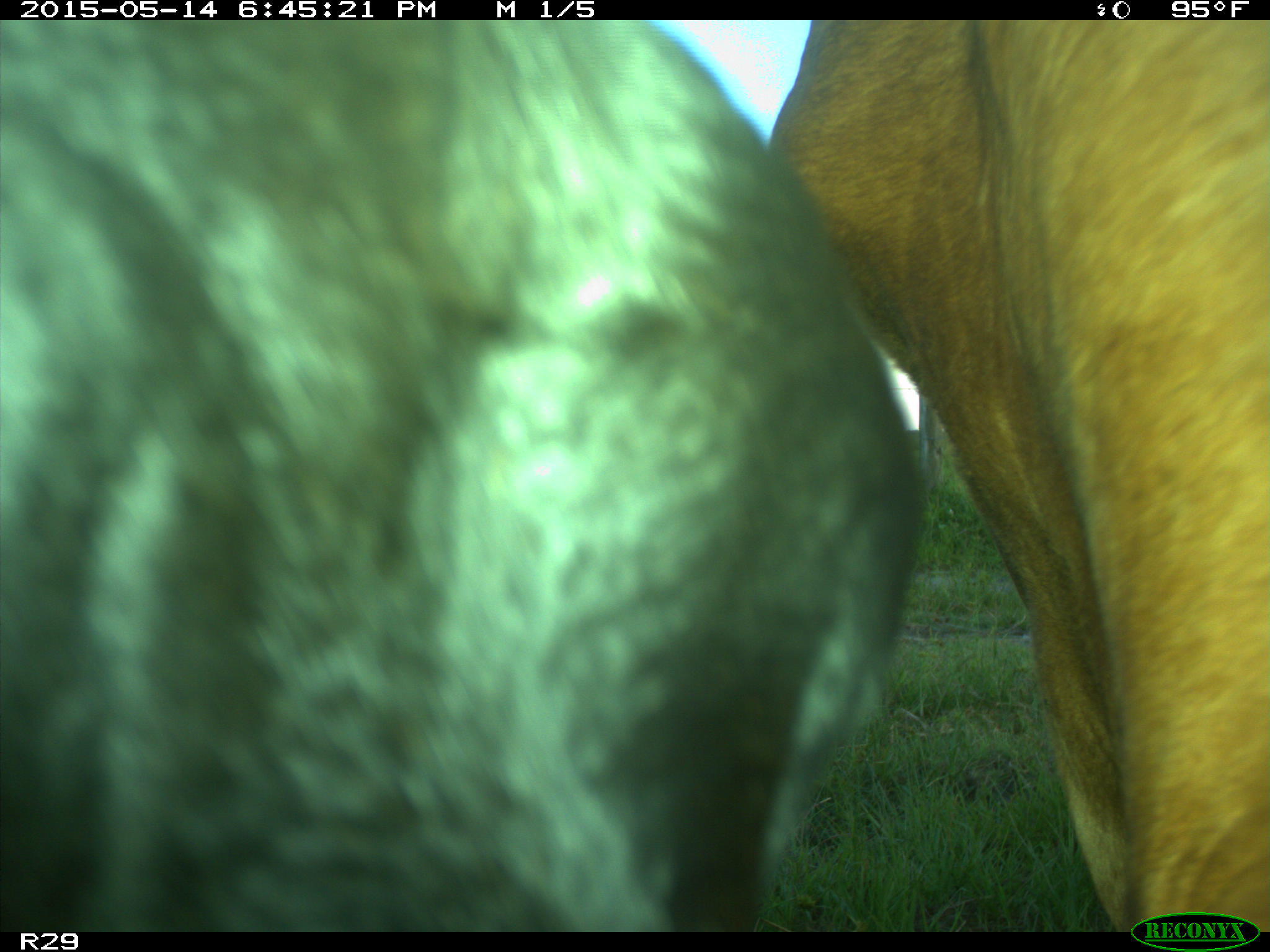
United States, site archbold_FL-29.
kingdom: Animalia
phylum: Chordata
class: Mammalia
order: Artiodactyla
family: Bovidae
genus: Bos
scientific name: Bos taurus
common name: domestic cow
Bos taurus (domestic cow).